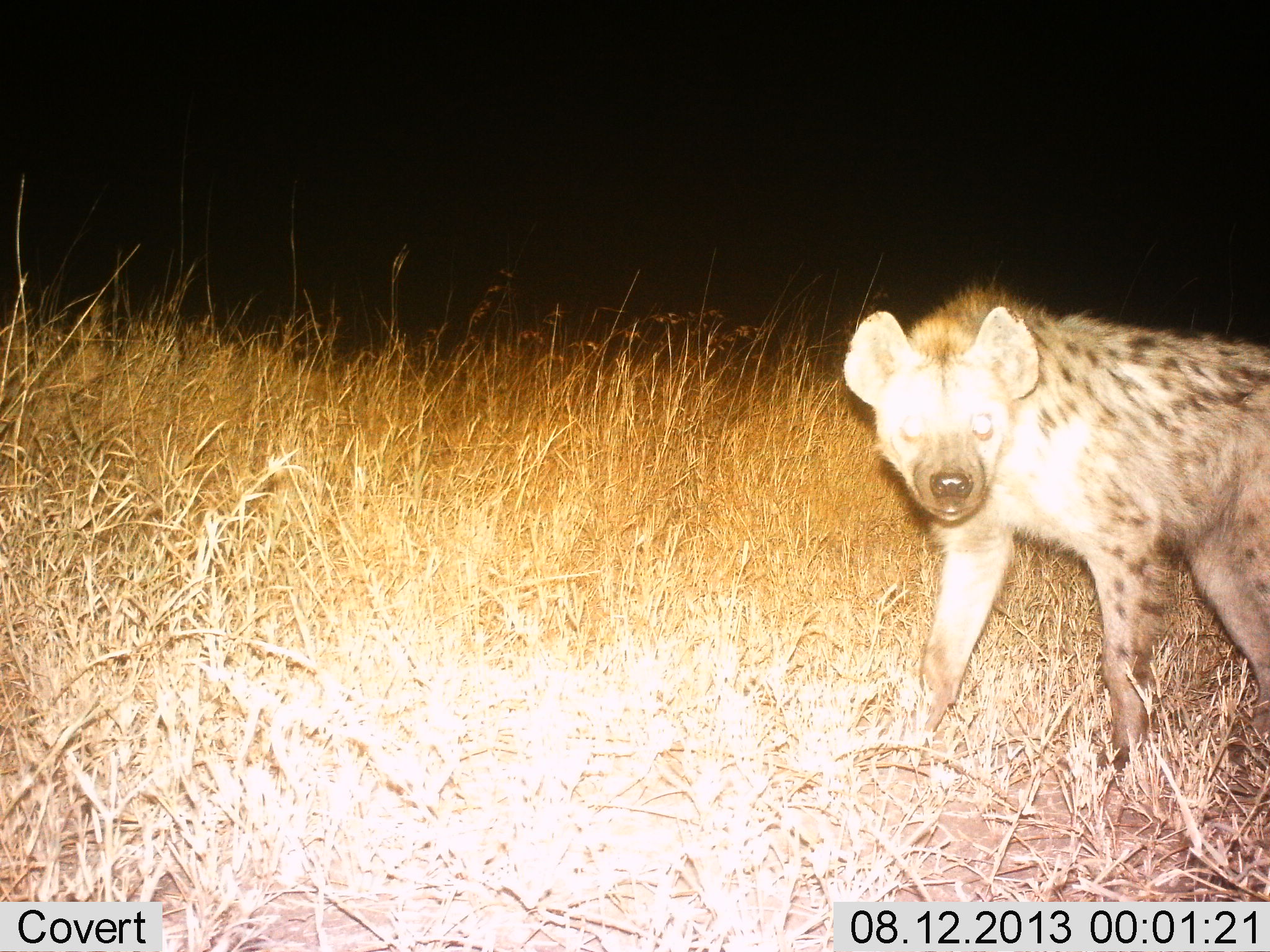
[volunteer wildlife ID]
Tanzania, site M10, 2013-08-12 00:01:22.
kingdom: Animalia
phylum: Chordata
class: Mammalia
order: Carnivora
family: Hyaenidae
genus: Crocuta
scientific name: Crocuta crocuta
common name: spotted hyena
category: hyenaspotted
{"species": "hyenaspotted (spotted hyena) (Crocuta crocuta)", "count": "1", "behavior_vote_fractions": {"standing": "46%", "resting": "0%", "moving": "54%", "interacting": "0%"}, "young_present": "0%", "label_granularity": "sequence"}